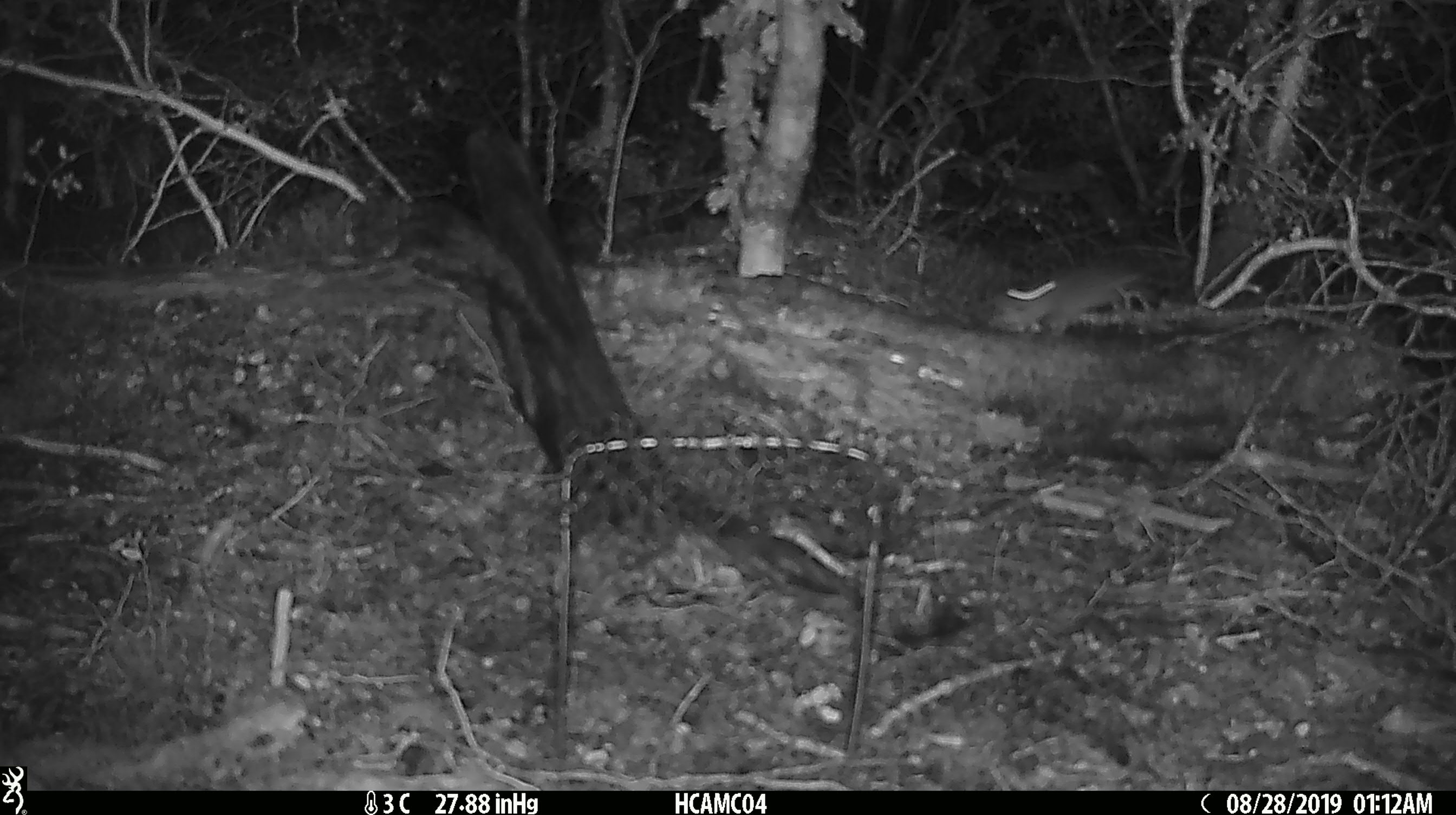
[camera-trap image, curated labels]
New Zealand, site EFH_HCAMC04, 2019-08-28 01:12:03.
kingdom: Animalia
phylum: Chordata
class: Mammalia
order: Rodentia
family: Muridae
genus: Mus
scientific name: Mus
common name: mouse